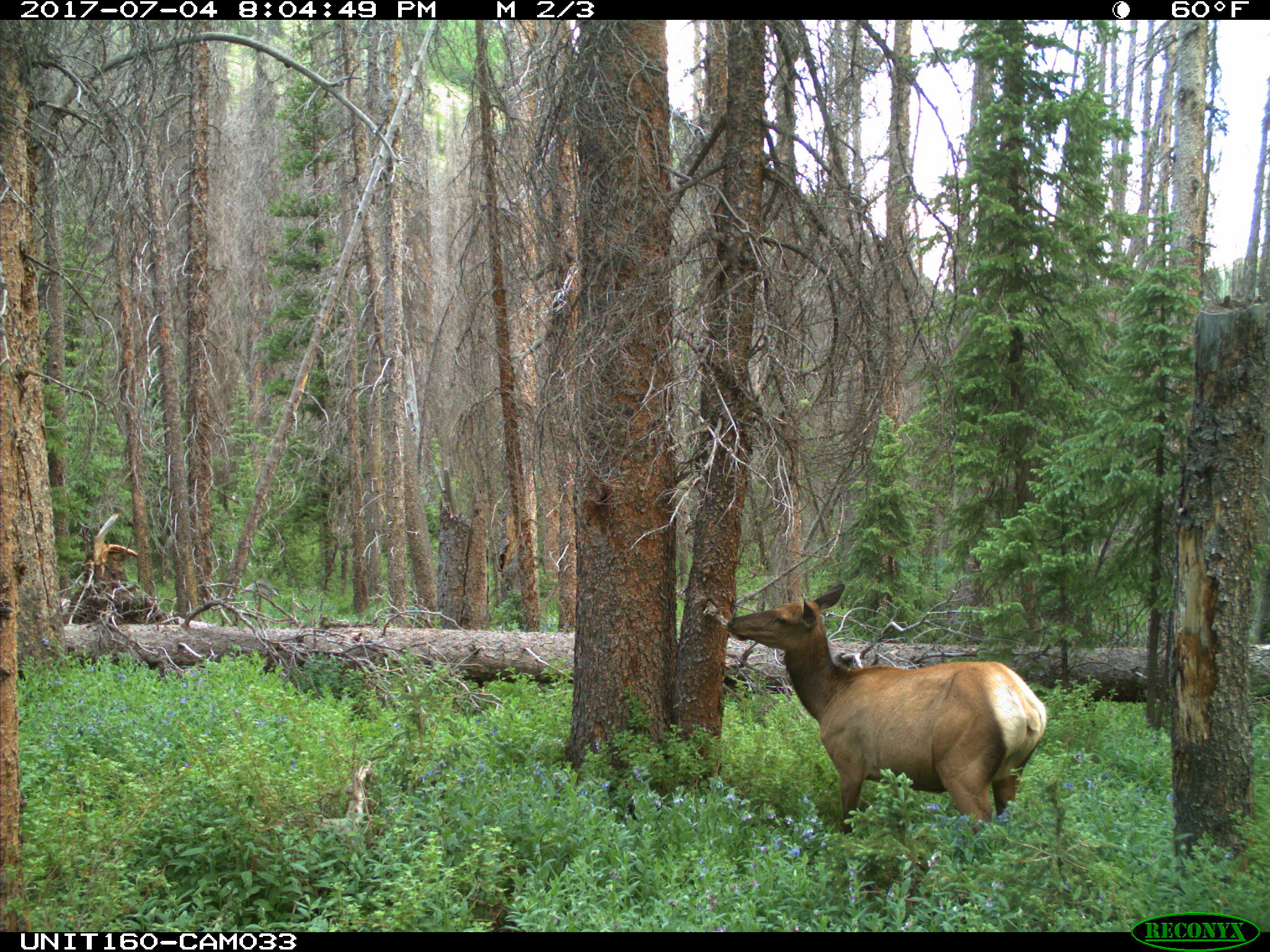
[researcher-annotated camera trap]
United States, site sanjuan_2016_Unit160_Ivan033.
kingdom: Animalia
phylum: Chordata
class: Mammalia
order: Artiodactyla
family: Cervidae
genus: Cervus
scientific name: Cervus elaphus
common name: red deer